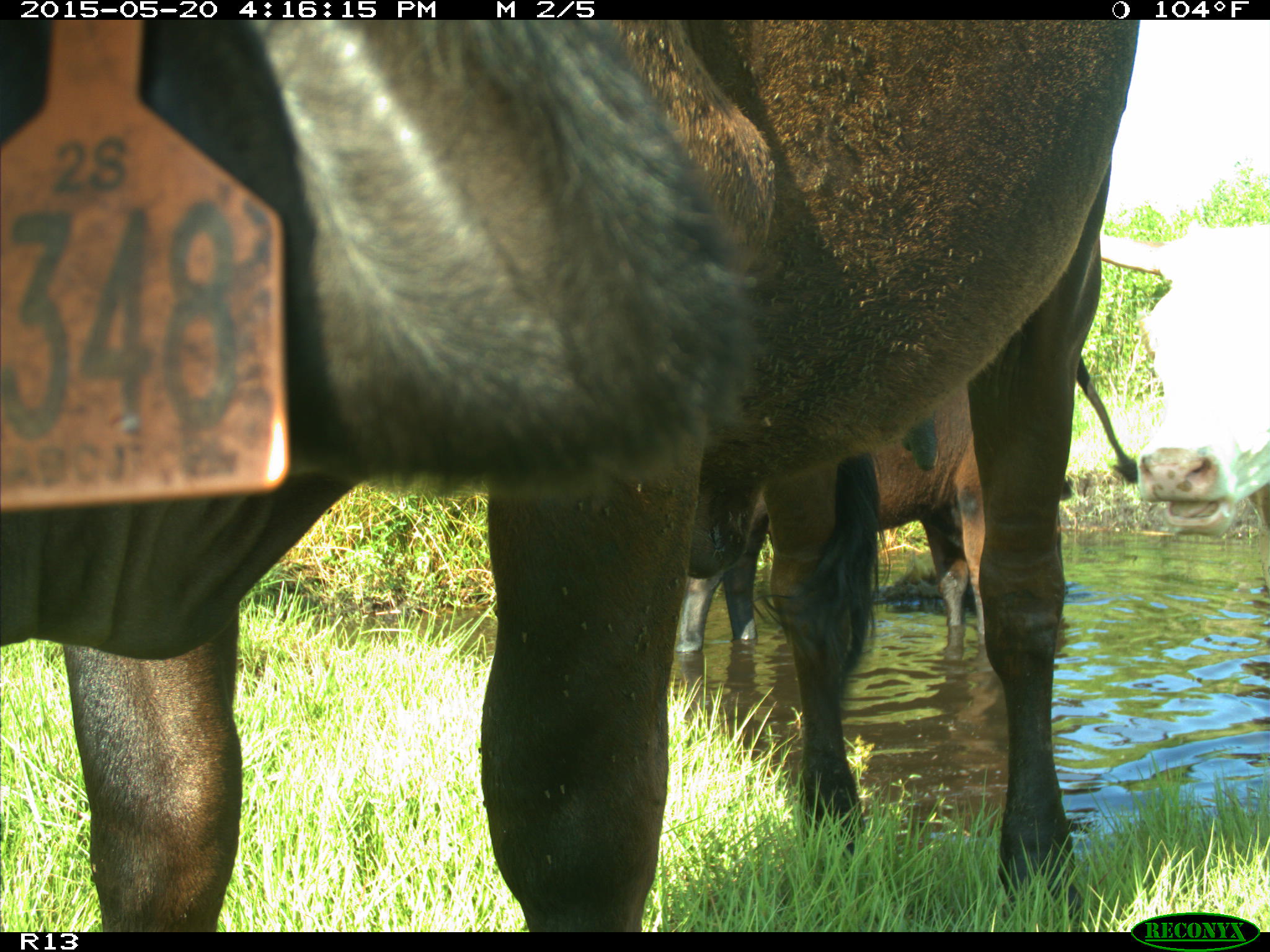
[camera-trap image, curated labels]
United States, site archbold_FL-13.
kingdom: Animalia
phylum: Chordata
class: Mammalia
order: Artiodactyla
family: Bovidae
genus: Bos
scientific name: Bos taurus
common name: domestic cow